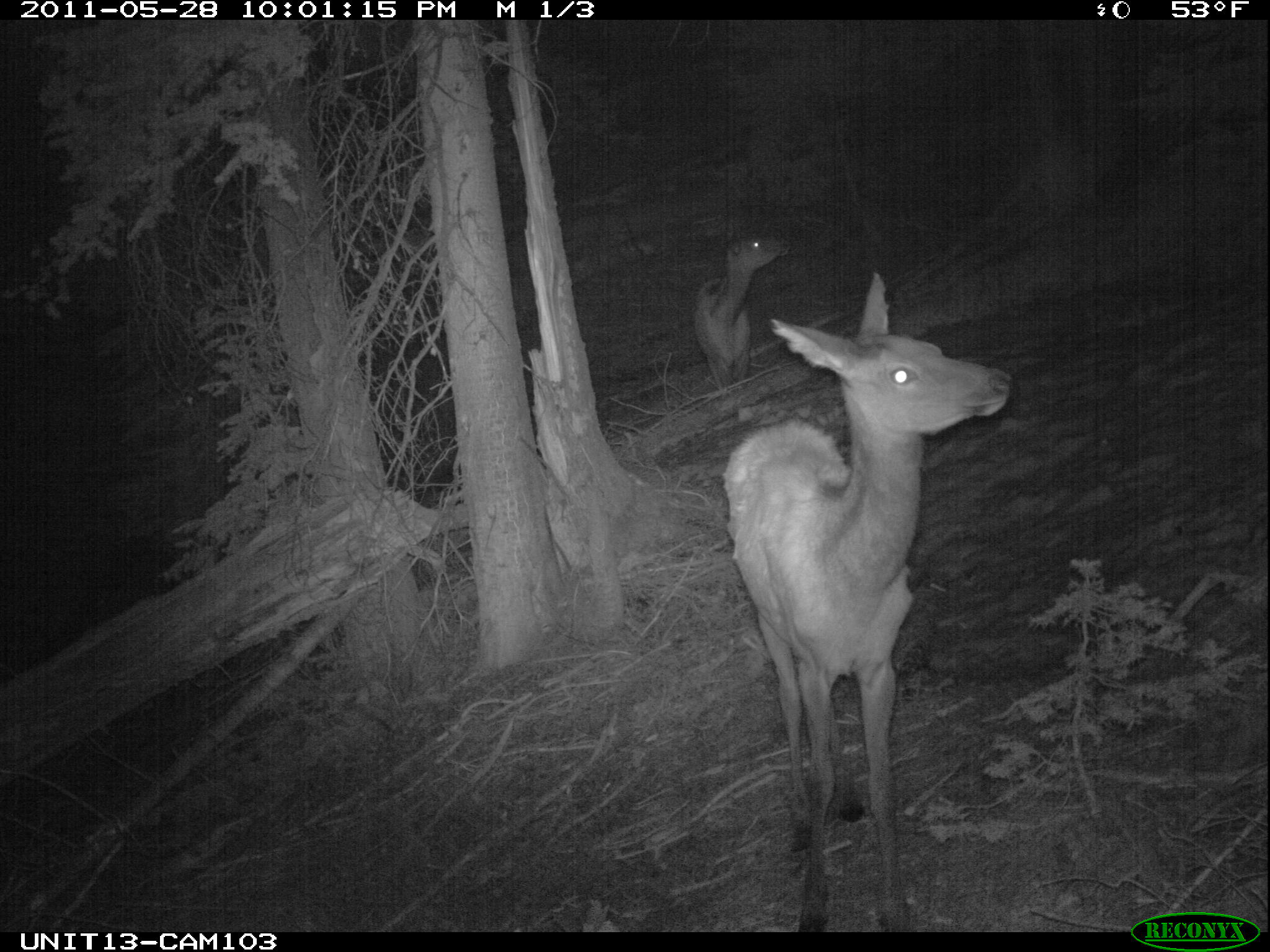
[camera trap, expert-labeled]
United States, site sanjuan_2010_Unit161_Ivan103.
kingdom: Animalia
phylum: Chordata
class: Mammalia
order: Artiodactyla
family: Cervidae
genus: Cervus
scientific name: Cervus elaphus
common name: red deer